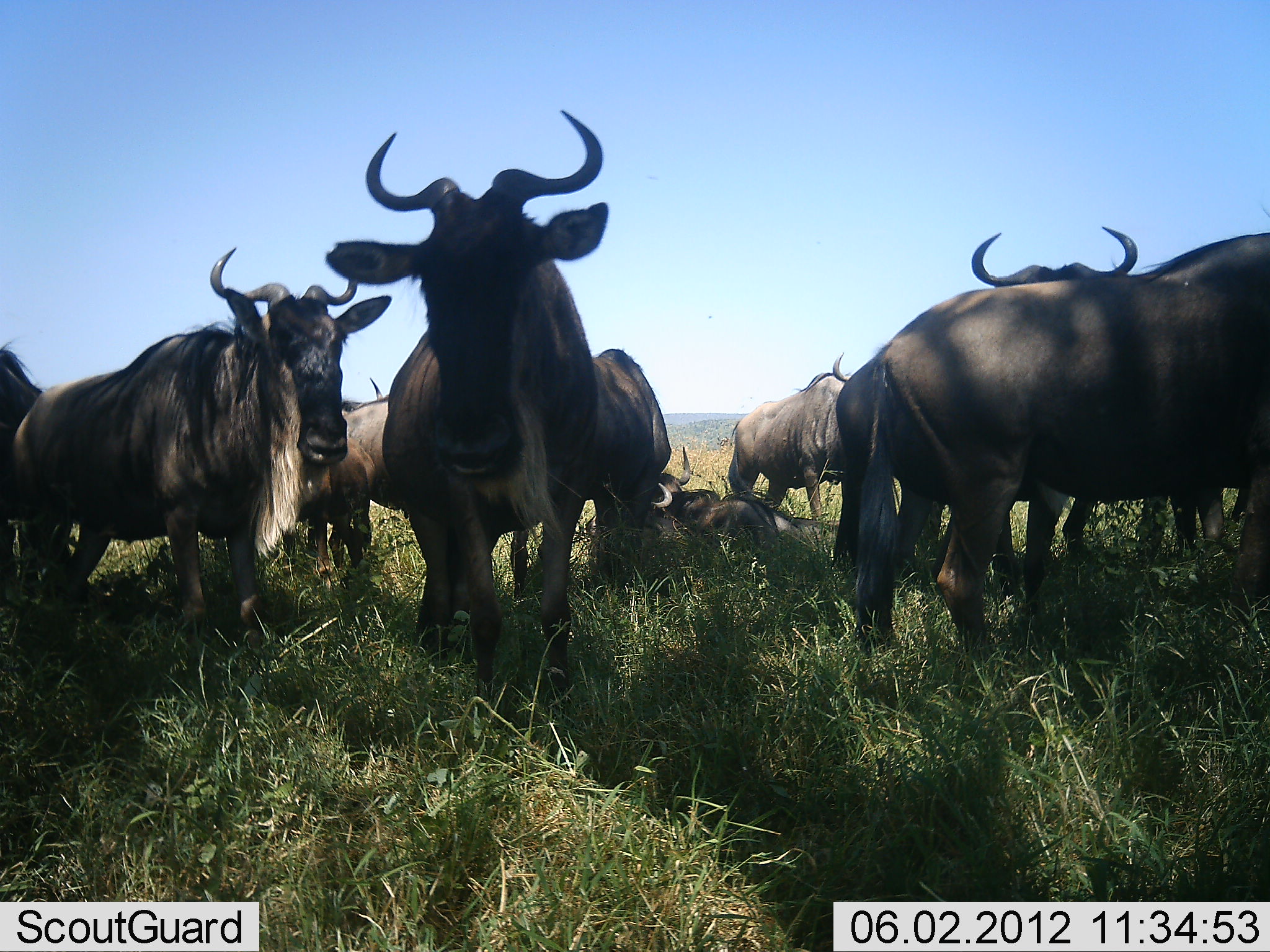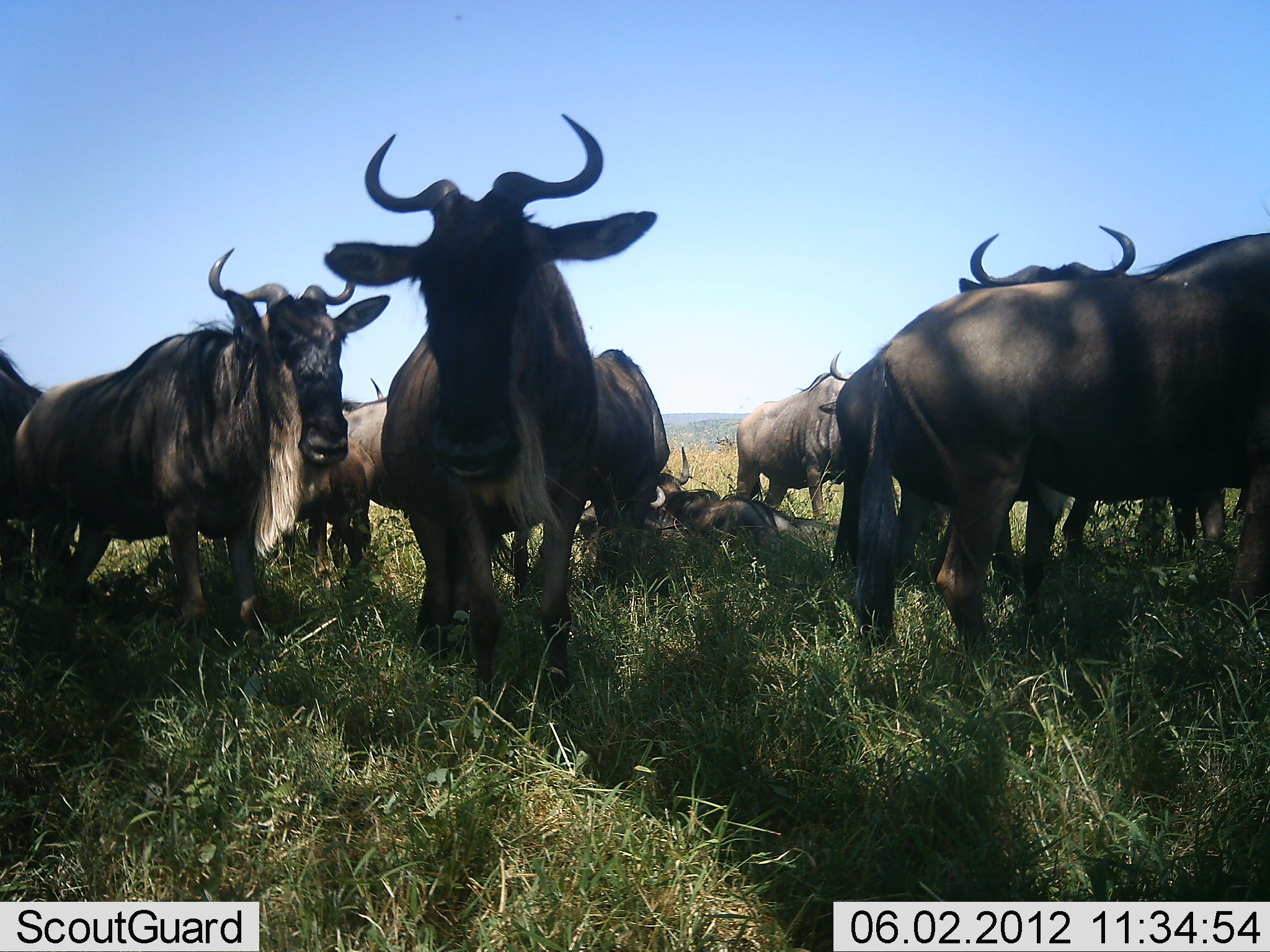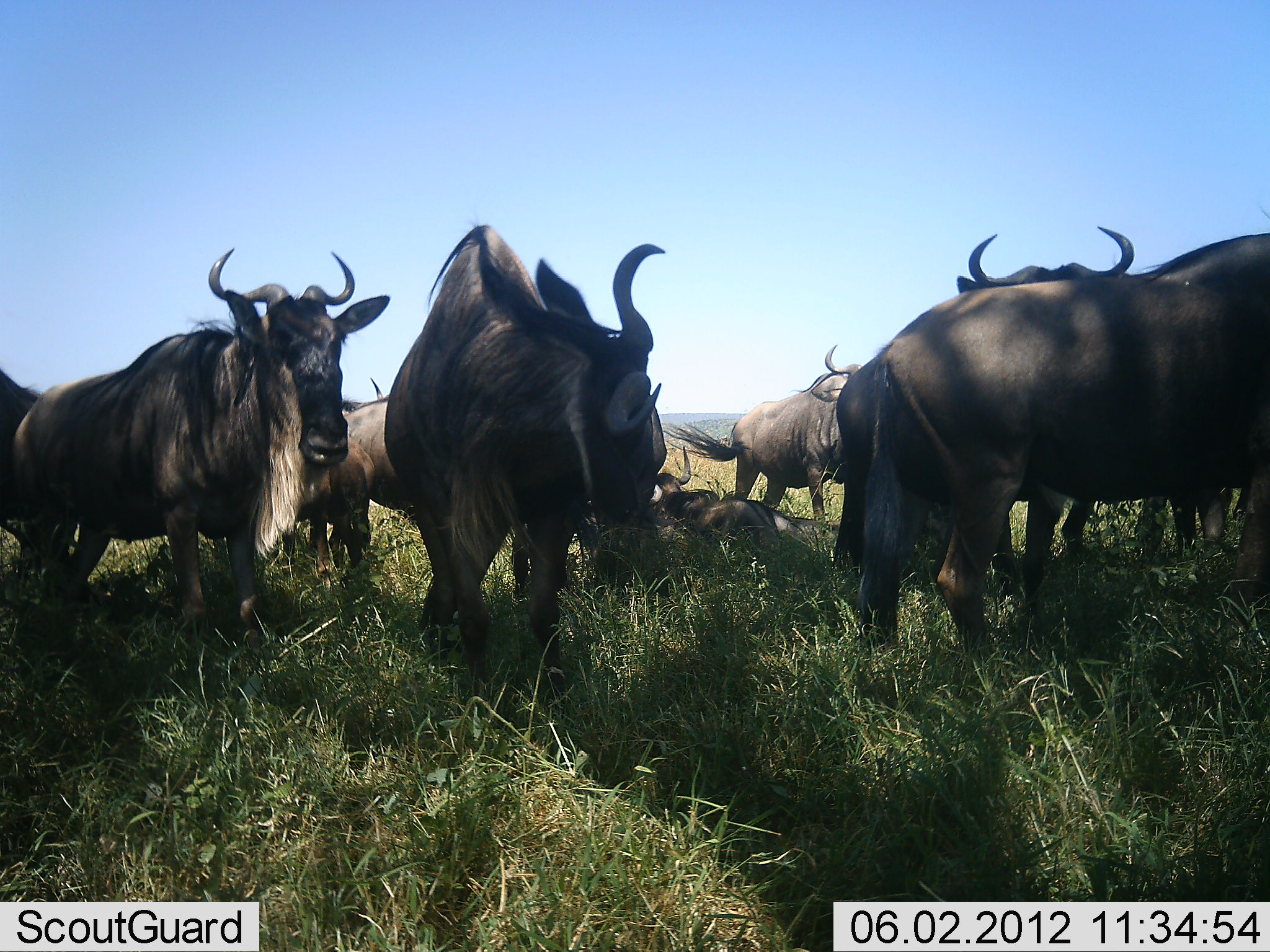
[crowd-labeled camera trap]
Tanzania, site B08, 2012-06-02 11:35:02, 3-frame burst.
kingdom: Animalia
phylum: Chordata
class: Mammalia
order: Artiodactyla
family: Bovidae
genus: Connochaetes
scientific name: Connochaetes taurinus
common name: blue wildebeest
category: wildebeest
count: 11-50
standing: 100%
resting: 90%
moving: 0%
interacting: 0%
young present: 10%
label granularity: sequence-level